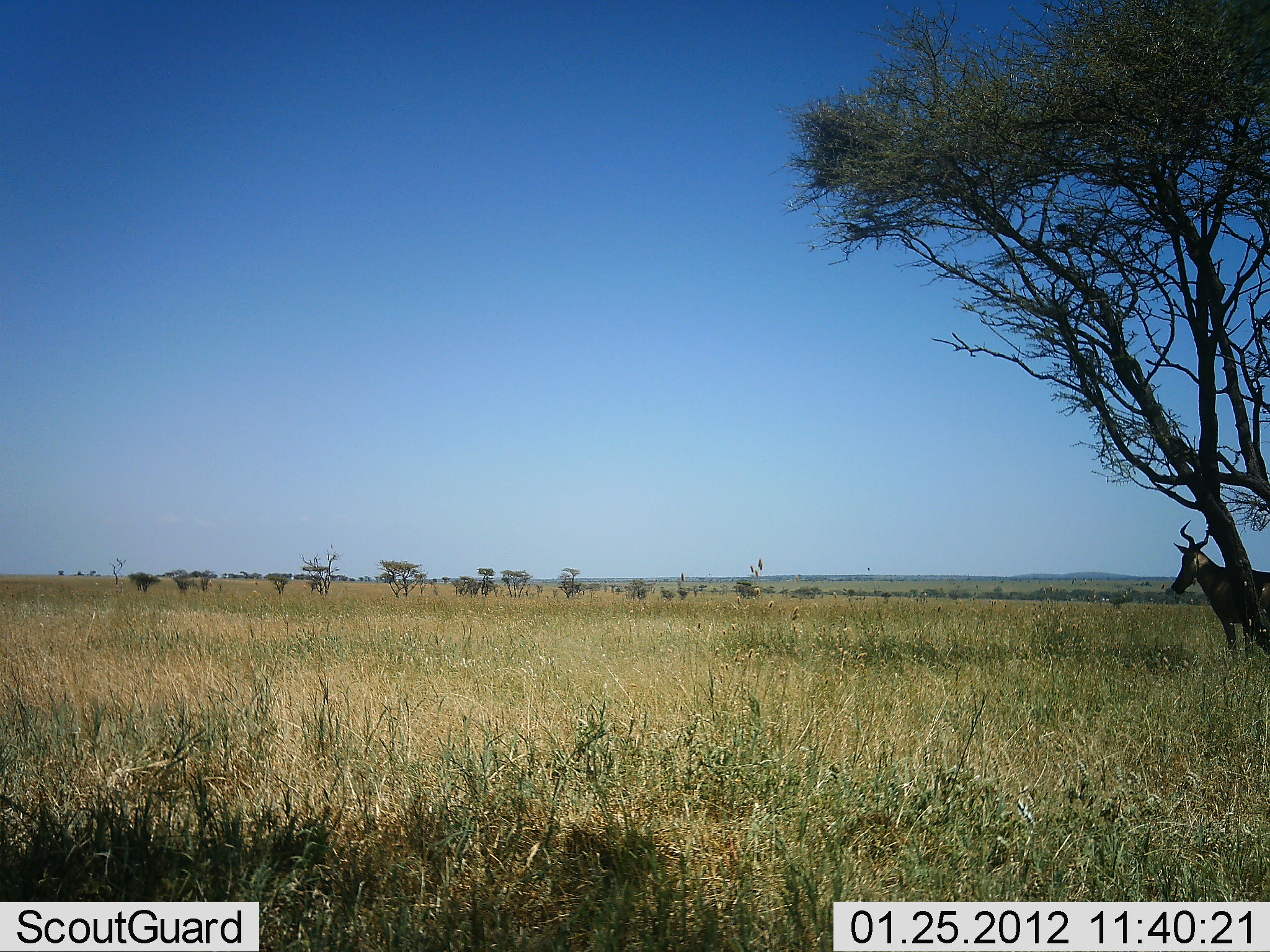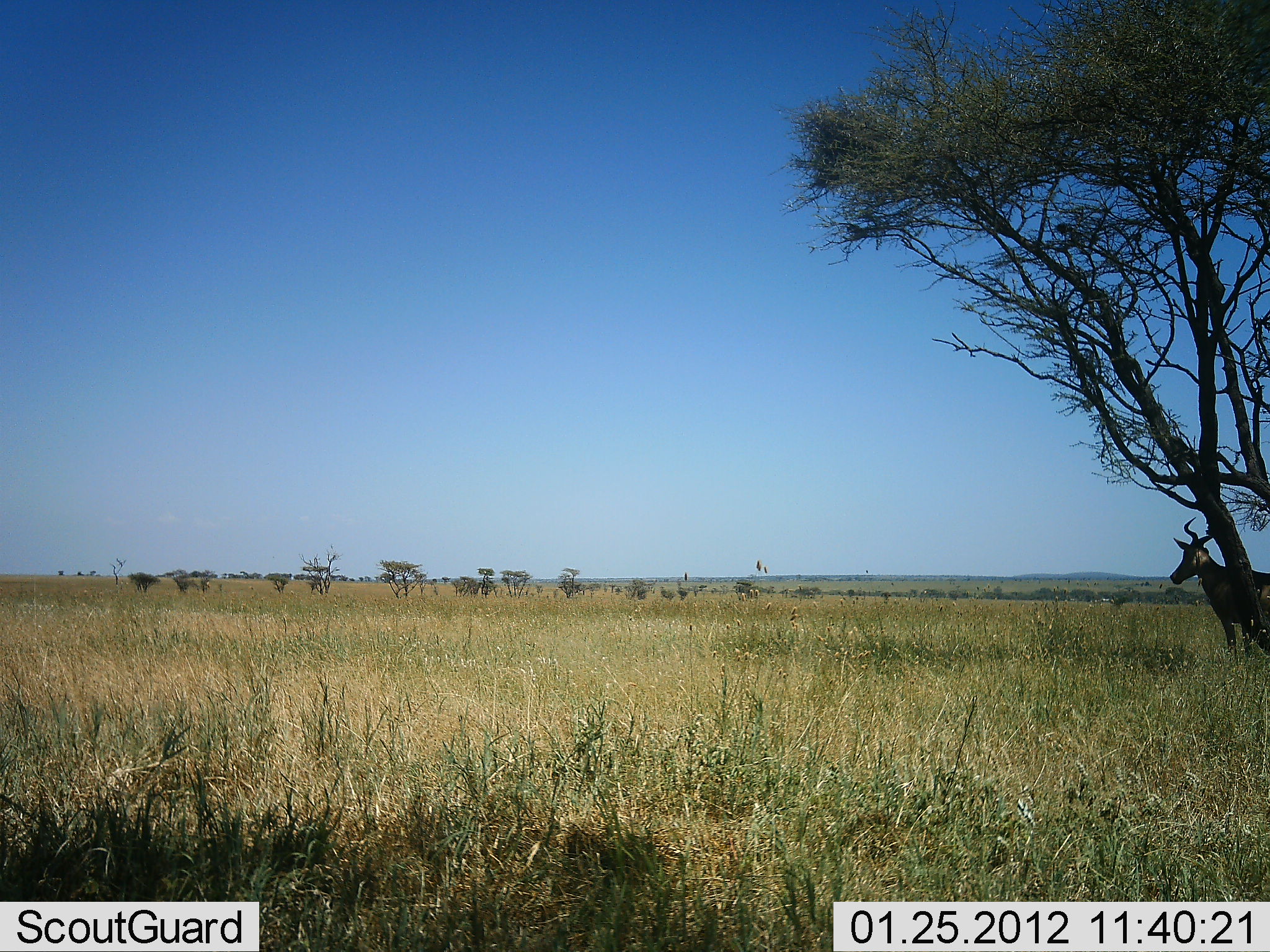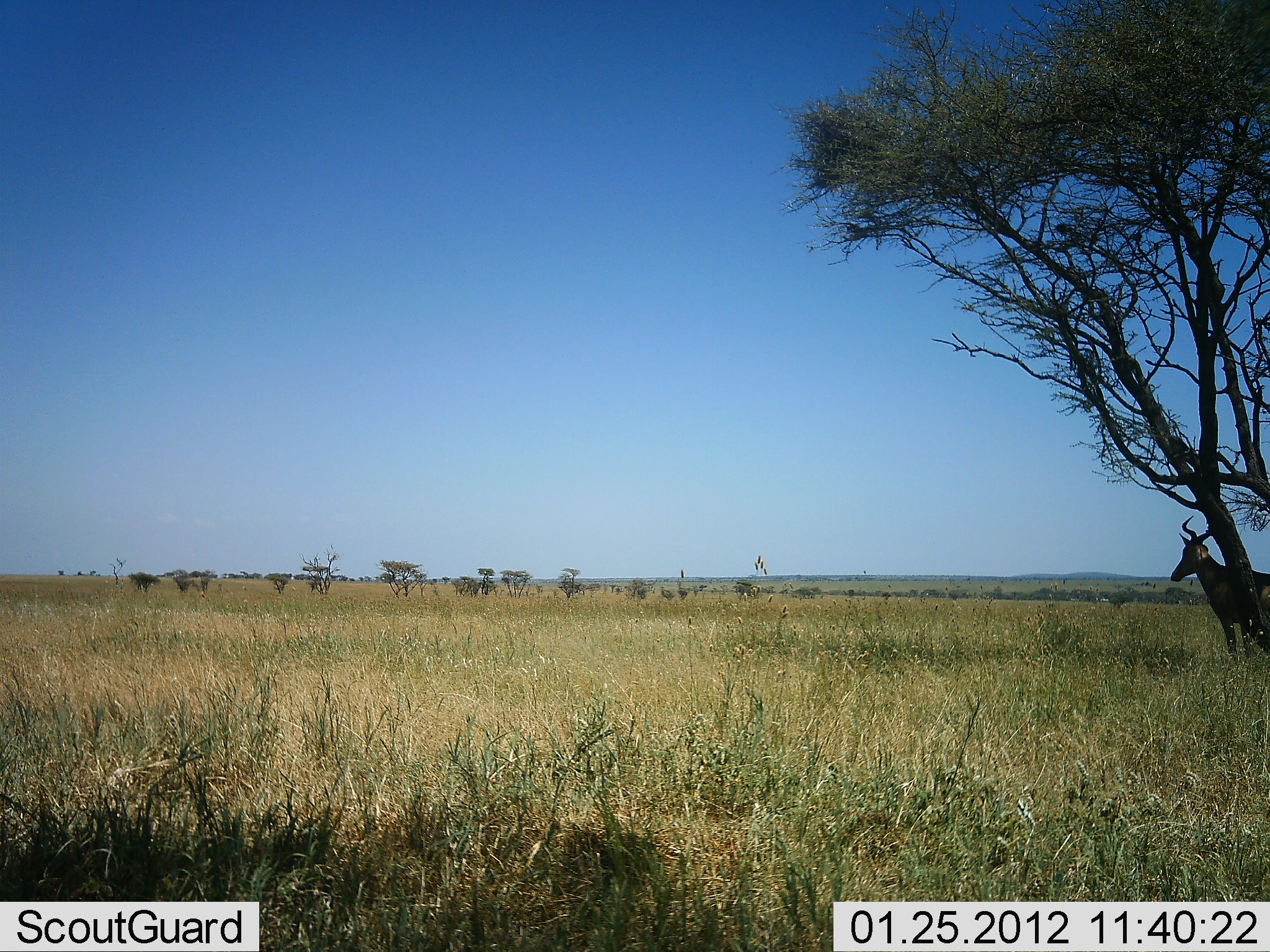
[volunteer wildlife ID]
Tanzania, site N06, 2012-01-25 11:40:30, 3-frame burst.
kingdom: Animalia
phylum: Chordata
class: Mammalia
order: Artiodactyla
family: Bovidae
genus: Alcelaphus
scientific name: Alcelaphus buselaphus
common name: hartebeest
Hartebeest (Alcelaphus buselaphus), count 1. Behavior (volunteer vote fractions): standing 100%, resting 0%, moving 0%, interacting 0%. Young present (vote fraction): 0%. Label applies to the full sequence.